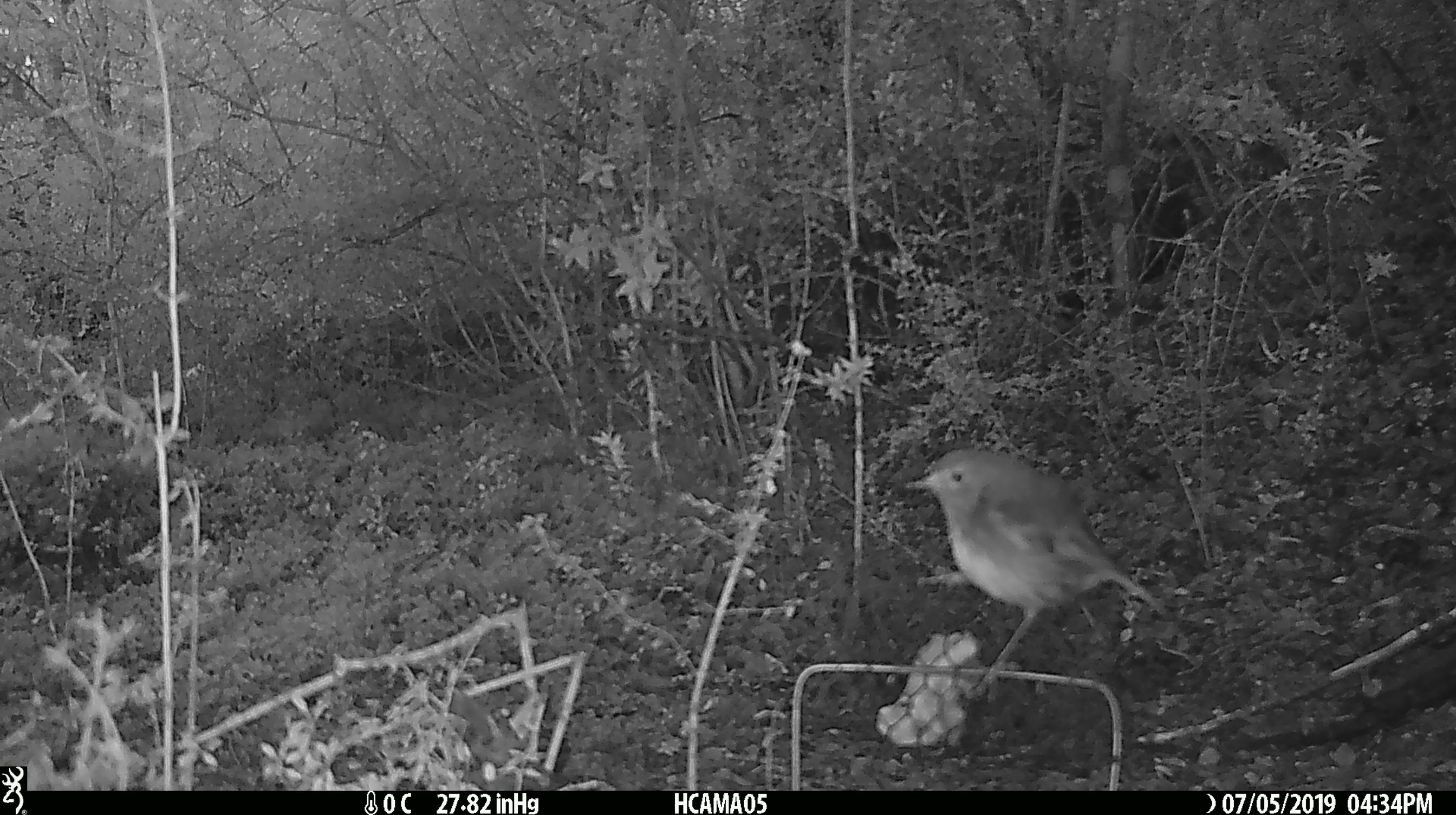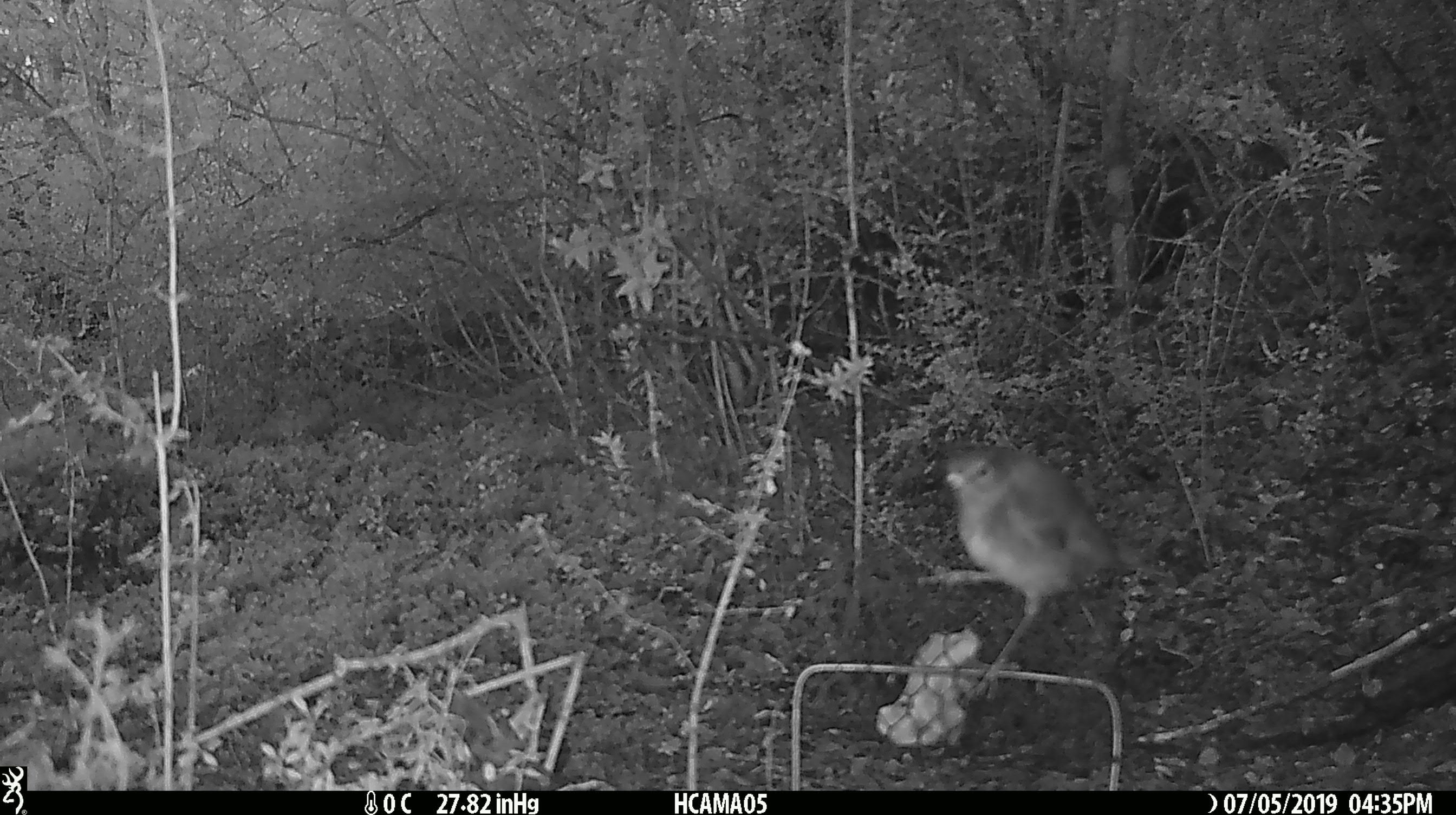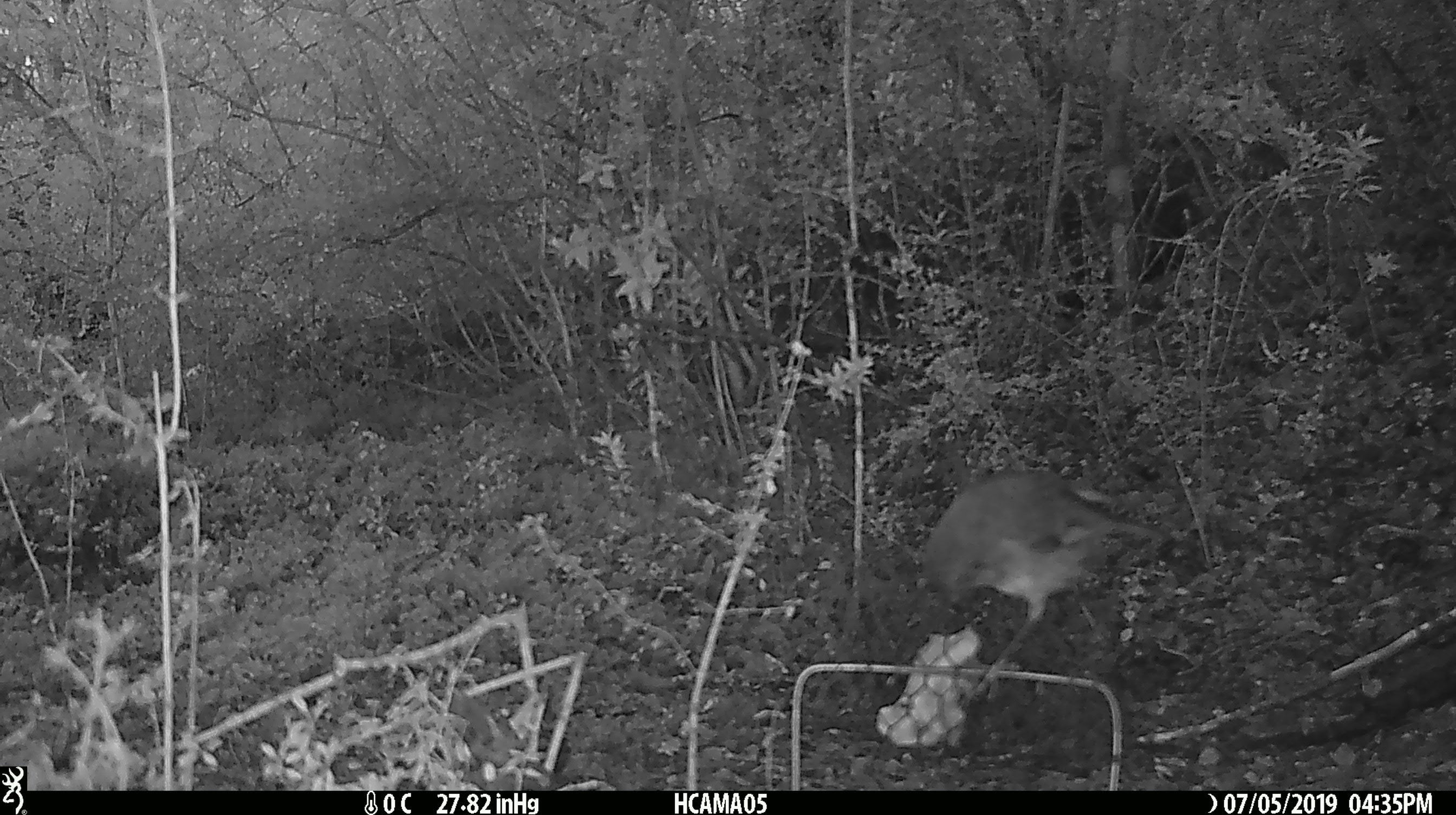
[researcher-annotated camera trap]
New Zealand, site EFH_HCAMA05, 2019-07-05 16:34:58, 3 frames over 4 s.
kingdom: Animalia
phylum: Chordata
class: Aves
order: Passeriformes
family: Petroicidae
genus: Petroica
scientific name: Petroica australis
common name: new zealand robin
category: robin